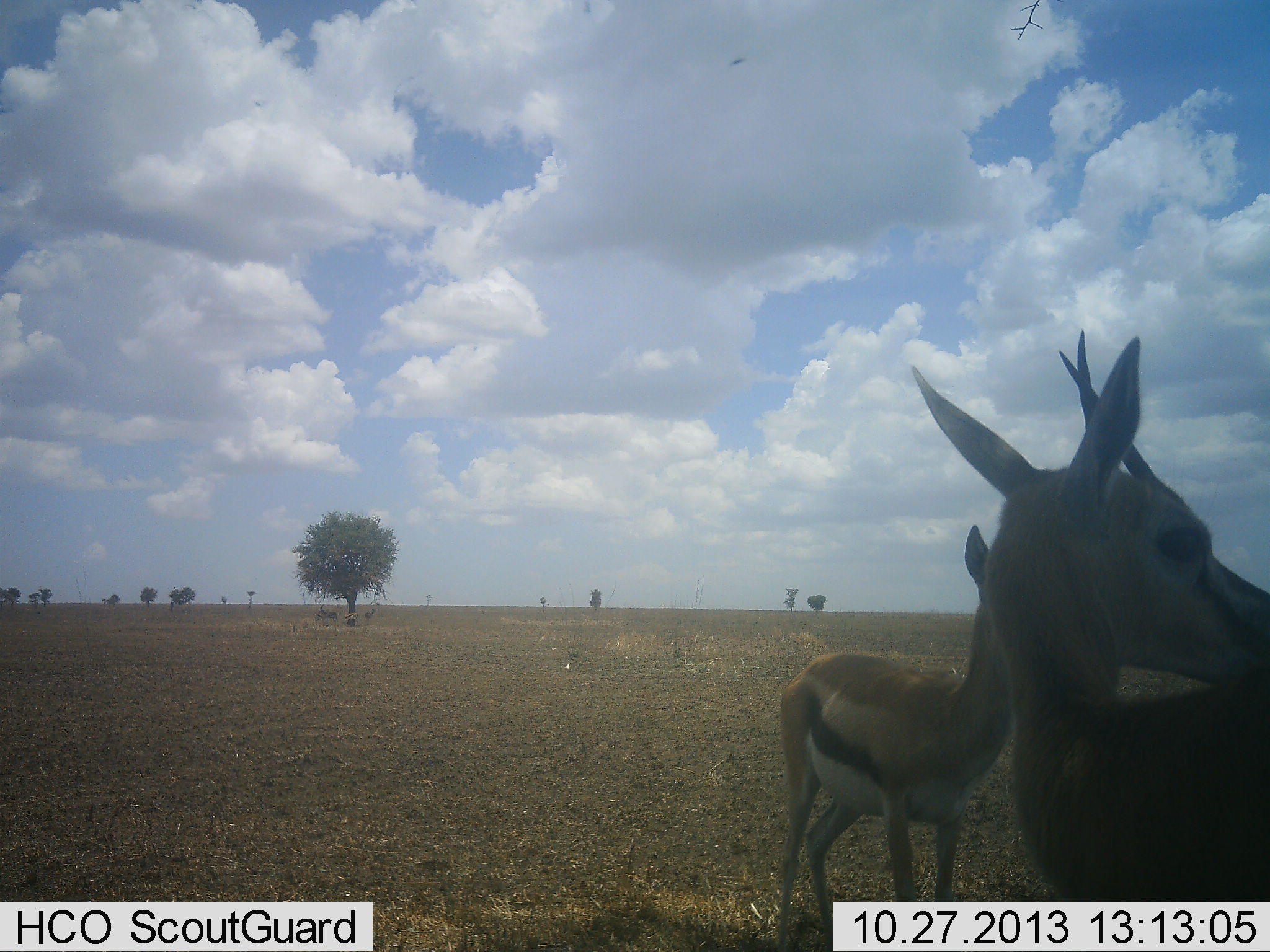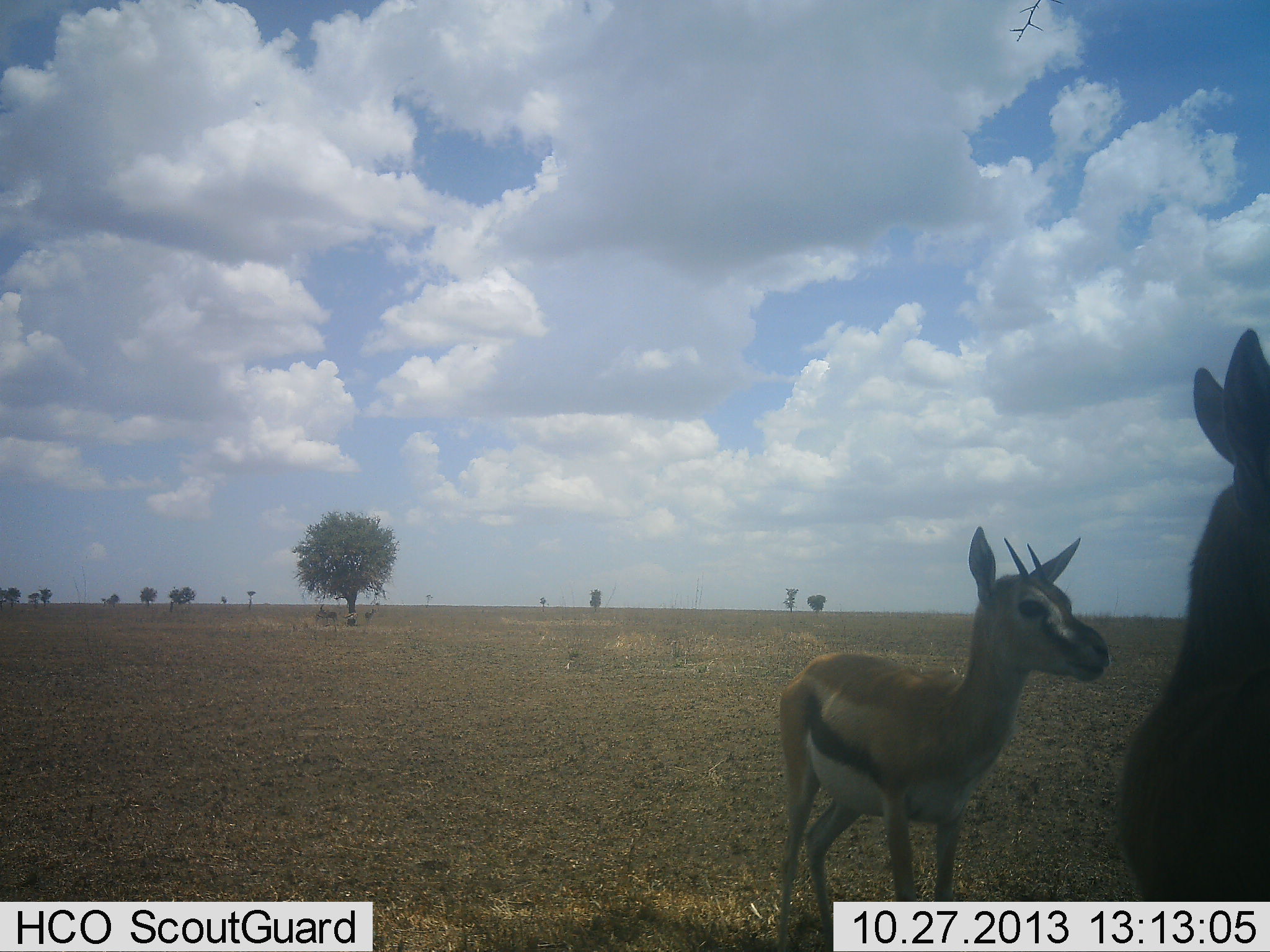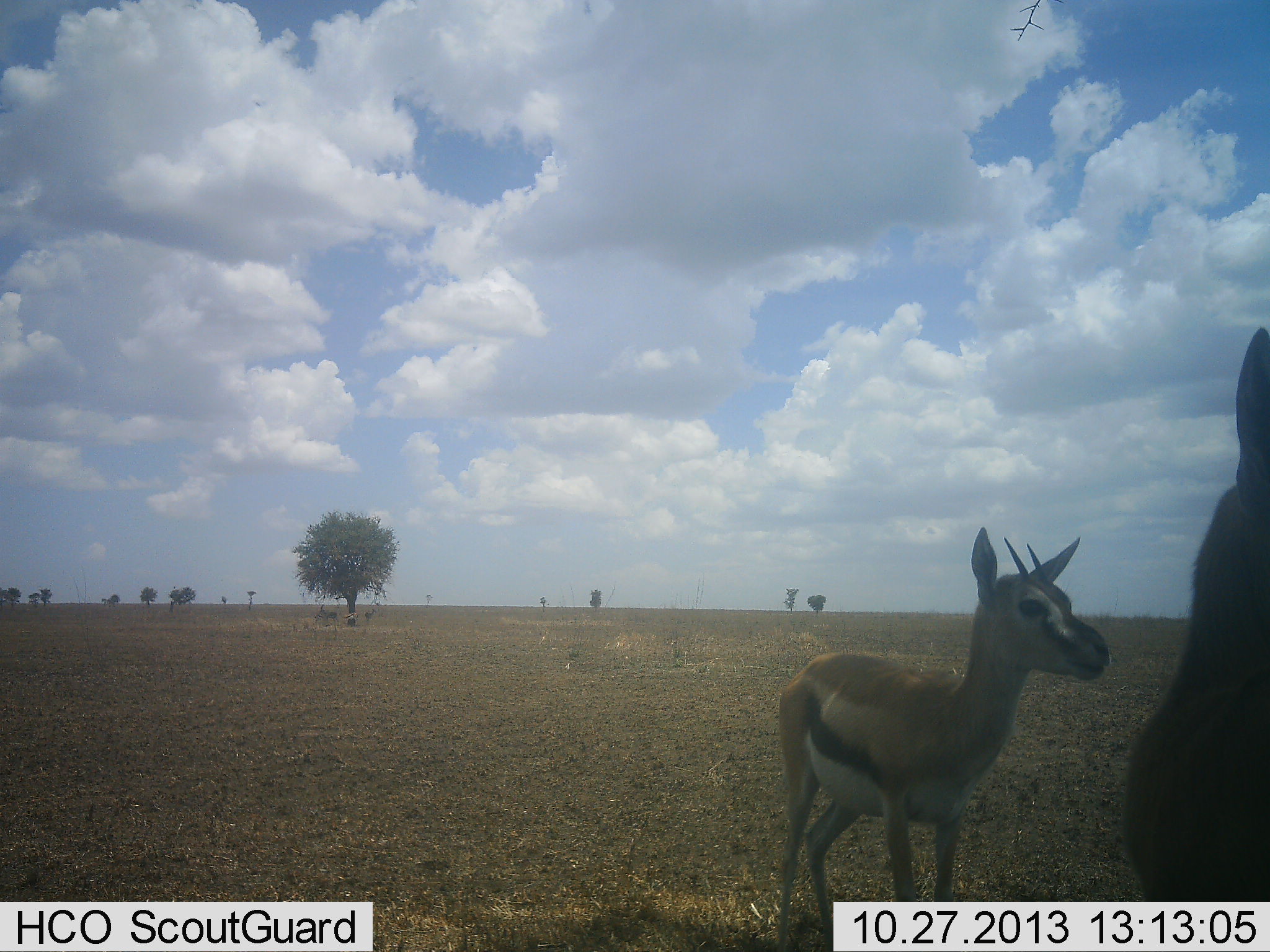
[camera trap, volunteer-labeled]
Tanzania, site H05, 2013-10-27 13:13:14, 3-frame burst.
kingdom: Animalia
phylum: Chordata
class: Mammalia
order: Artiodactyla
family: Bovidae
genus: Eudorcas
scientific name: Eudorcas thomsonii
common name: thomson's gazelle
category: gazellethomsons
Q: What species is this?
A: Gazellethomsons (thomson's gazelle) (Eudorcas thomsonii).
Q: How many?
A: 2.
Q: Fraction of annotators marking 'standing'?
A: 100%.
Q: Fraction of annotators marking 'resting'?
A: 0%.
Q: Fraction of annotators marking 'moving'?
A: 3%.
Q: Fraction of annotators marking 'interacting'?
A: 0%.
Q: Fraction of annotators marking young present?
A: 24%.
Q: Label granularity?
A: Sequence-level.